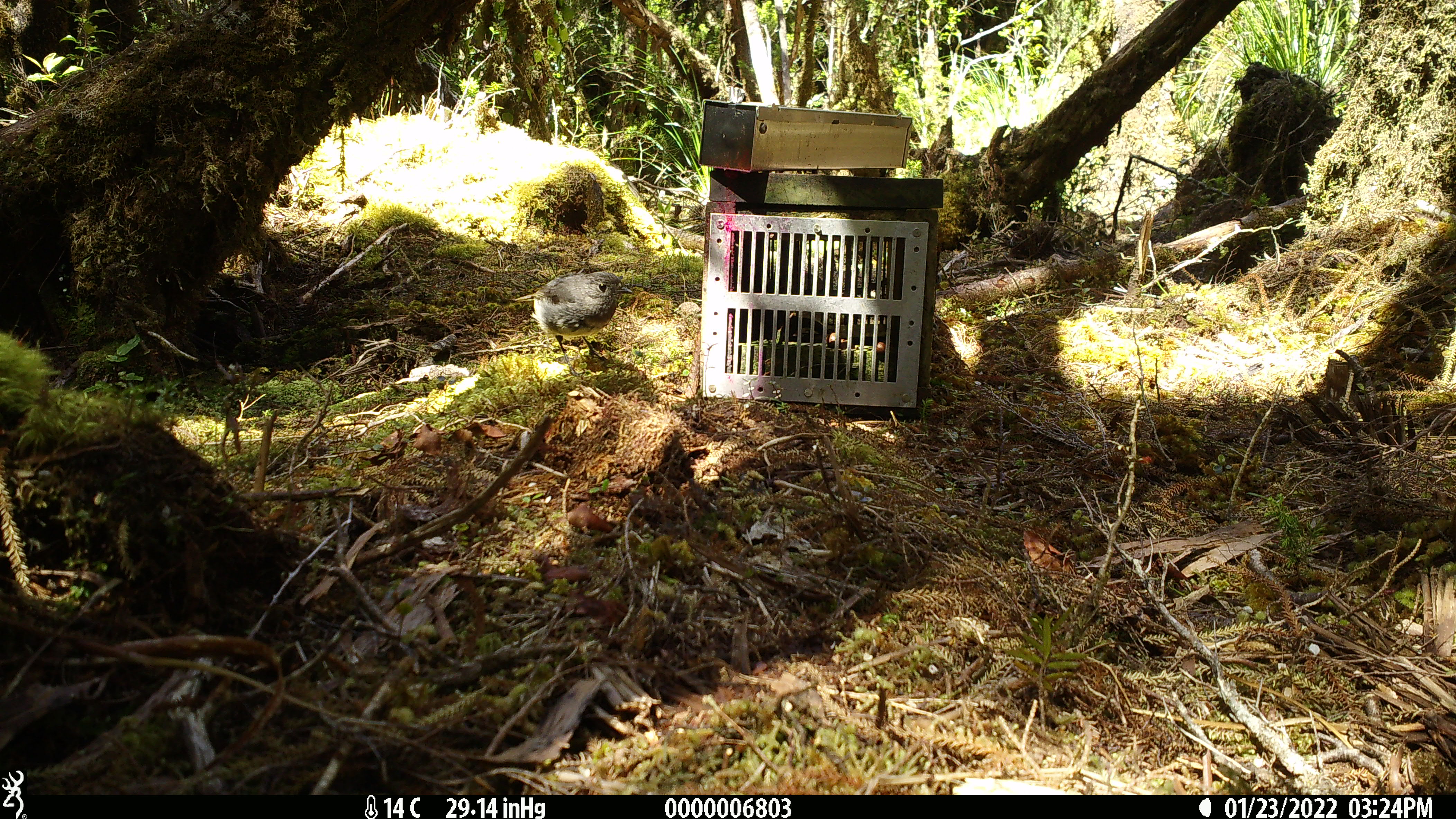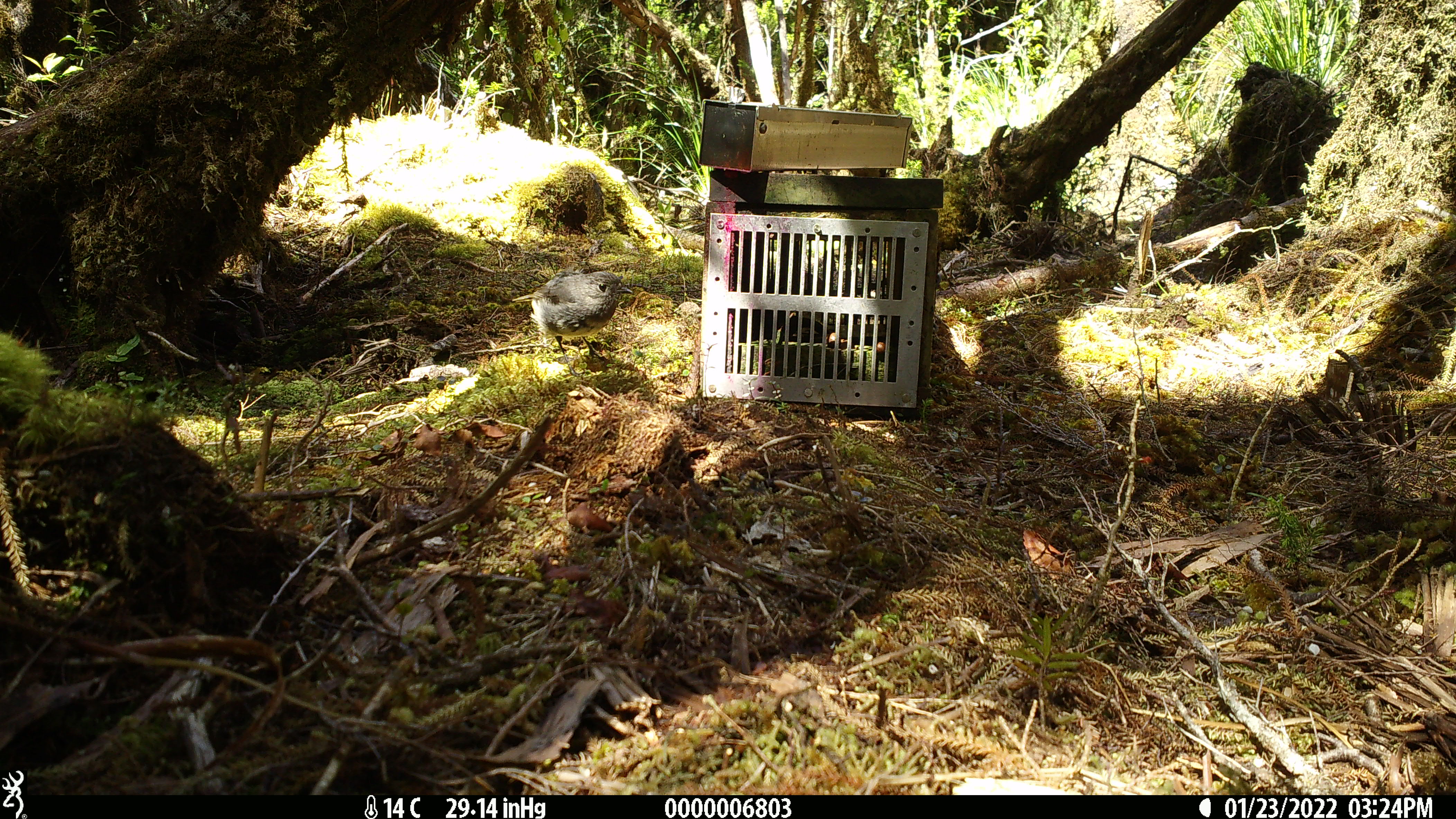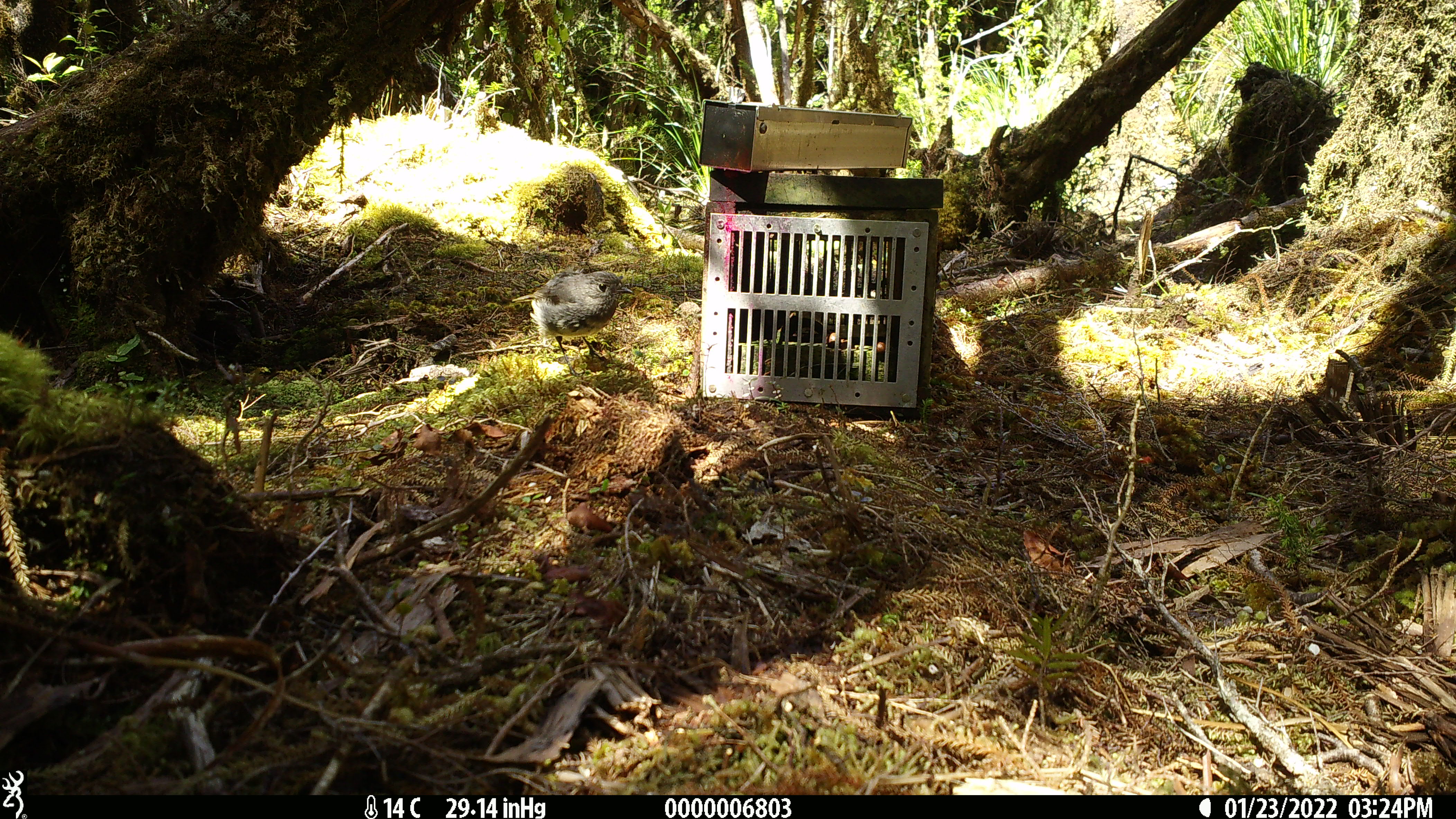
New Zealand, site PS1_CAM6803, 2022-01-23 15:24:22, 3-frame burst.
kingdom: Animalia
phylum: Chordata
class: Aves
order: Passeriformes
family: Petroicidae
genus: Petroica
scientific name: Petroica australis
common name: new zealand robin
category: robin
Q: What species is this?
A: Robin (new zealand robin) (Petroica australis).